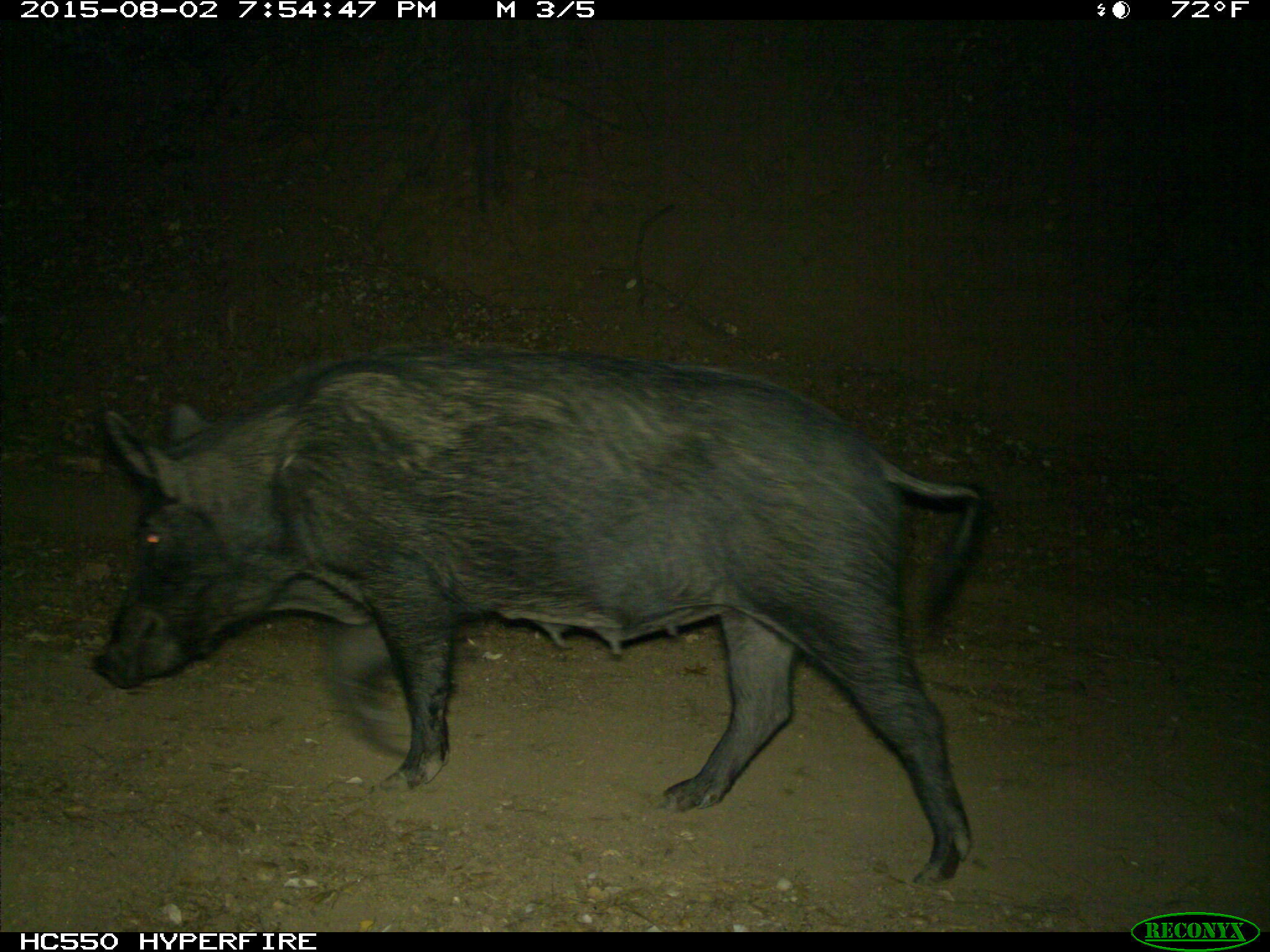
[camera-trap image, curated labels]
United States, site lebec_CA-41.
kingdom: Animalia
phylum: Chordata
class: Mammalia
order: Artiodactyla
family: Suidae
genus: Sus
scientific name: Sus scrofa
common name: wild boar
Sus scrofa (wild boar).